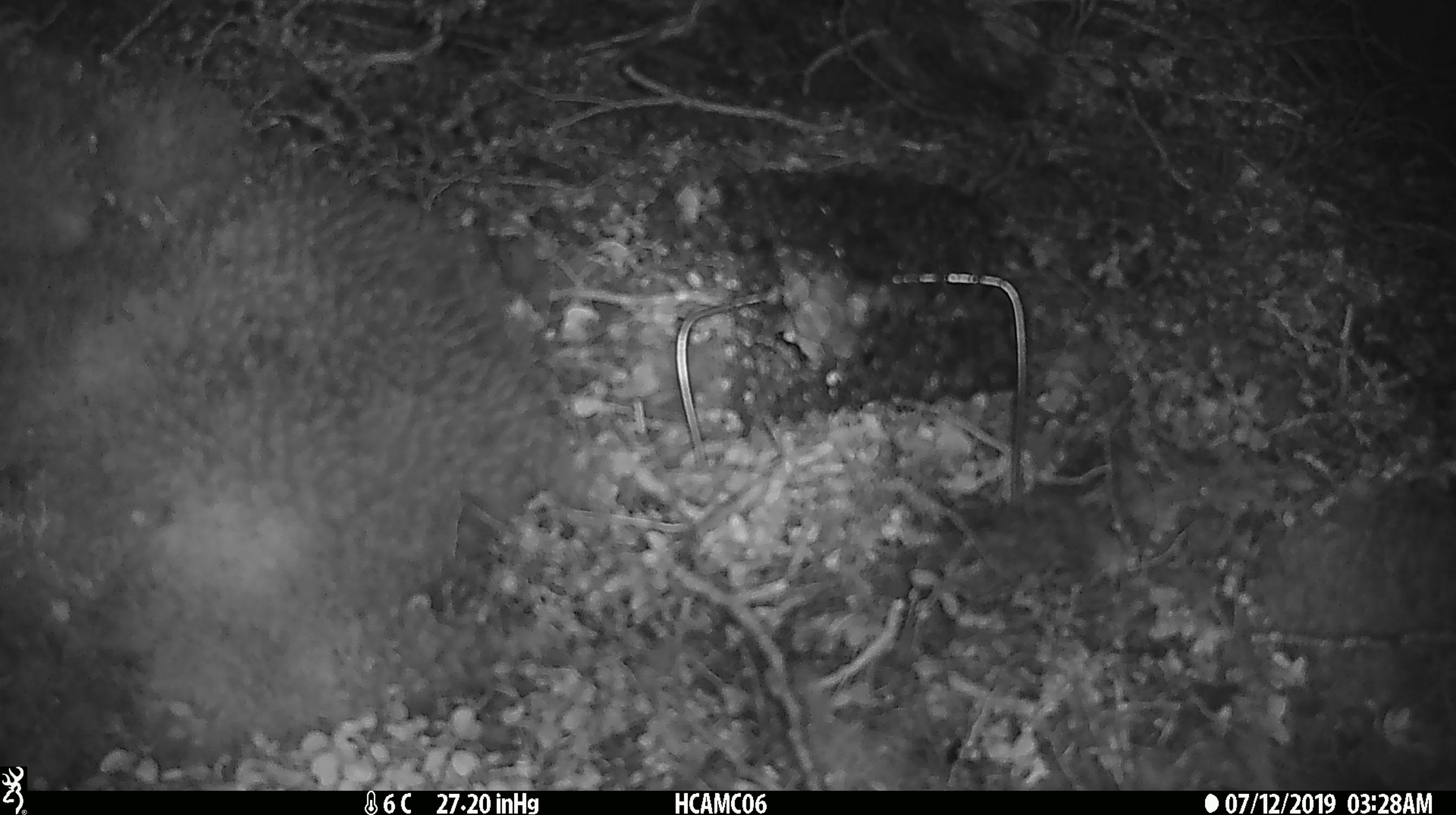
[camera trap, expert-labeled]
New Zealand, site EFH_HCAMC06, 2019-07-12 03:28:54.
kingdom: Animalia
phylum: Chordata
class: Mammalia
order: Rodentia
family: Muridae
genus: Mus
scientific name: Mus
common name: mouse